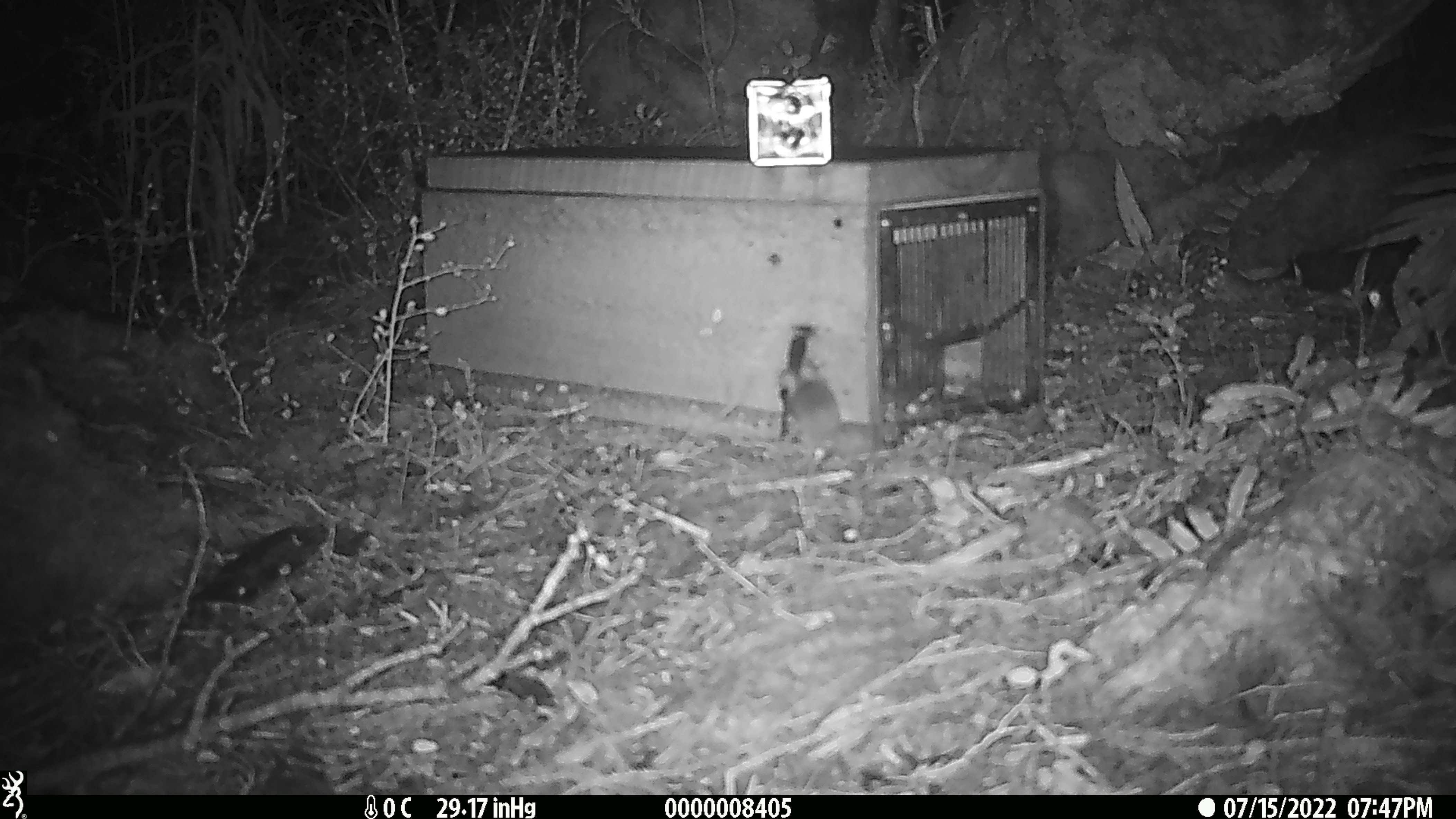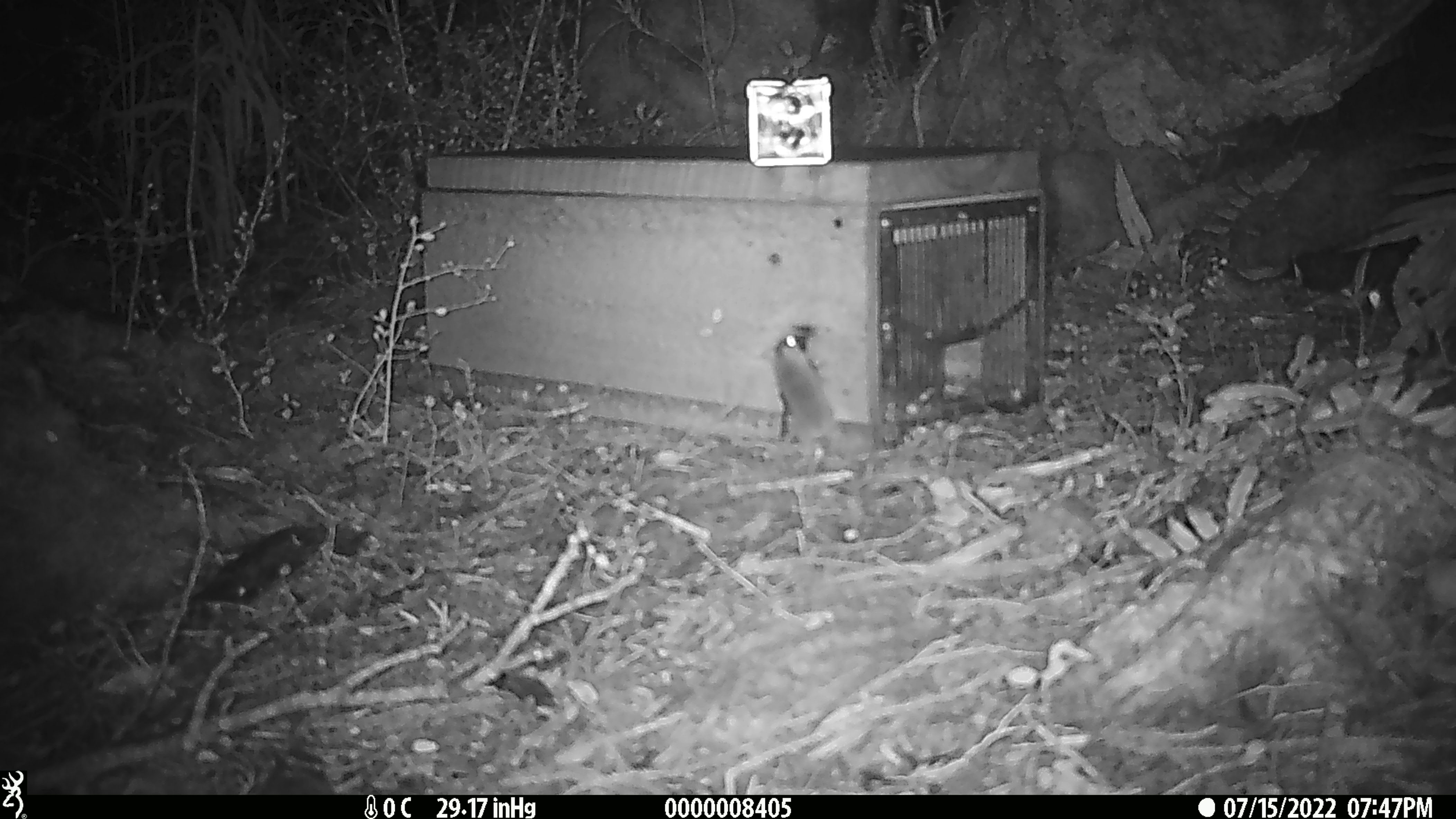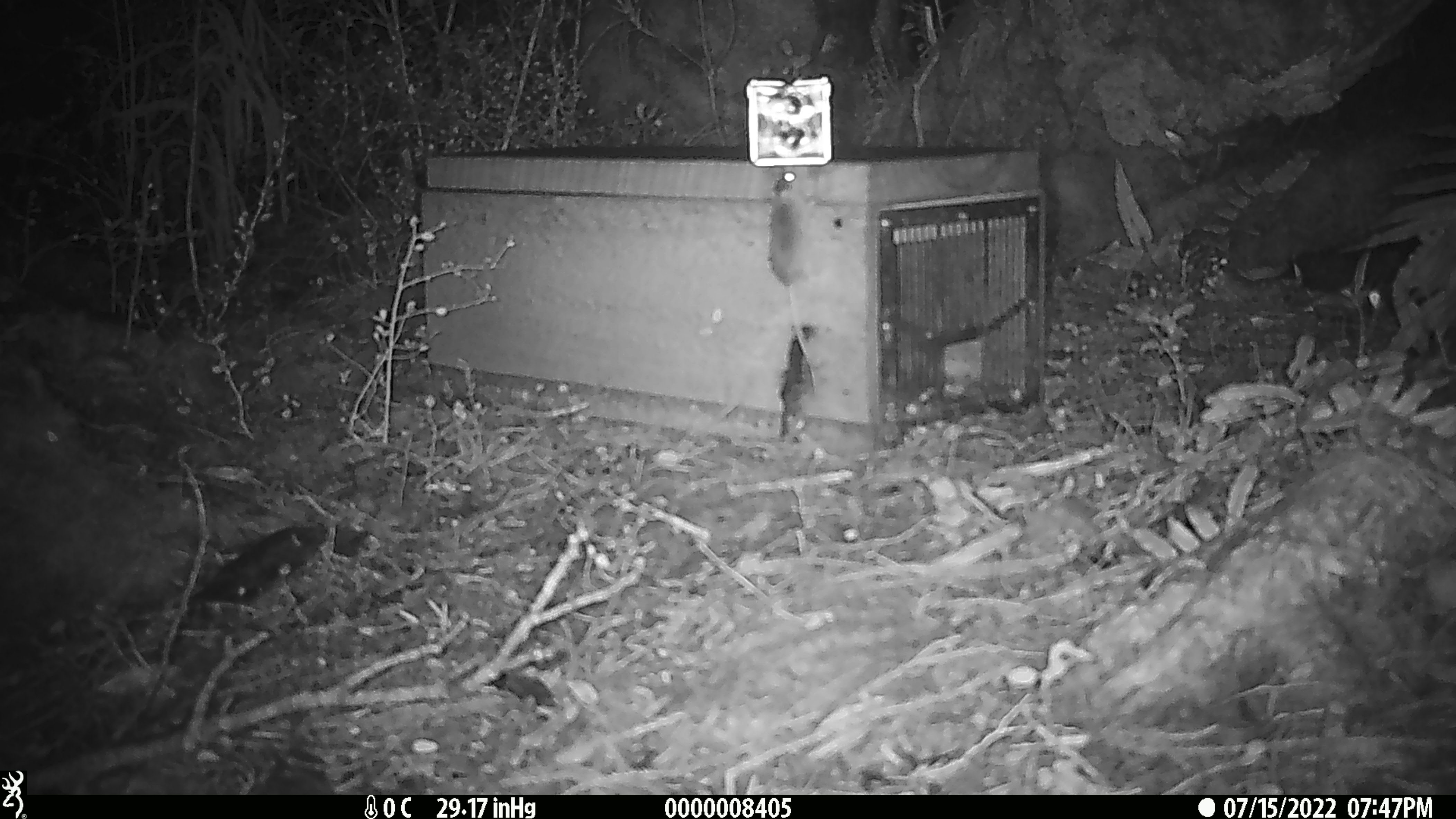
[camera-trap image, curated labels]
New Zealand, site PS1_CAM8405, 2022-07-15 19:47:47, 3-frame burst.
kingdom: Animalia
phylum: Chordata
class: Mammalia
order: Rodentia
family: Muridae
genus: Mus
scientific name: Mus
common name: mouse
Mouse (Mus).